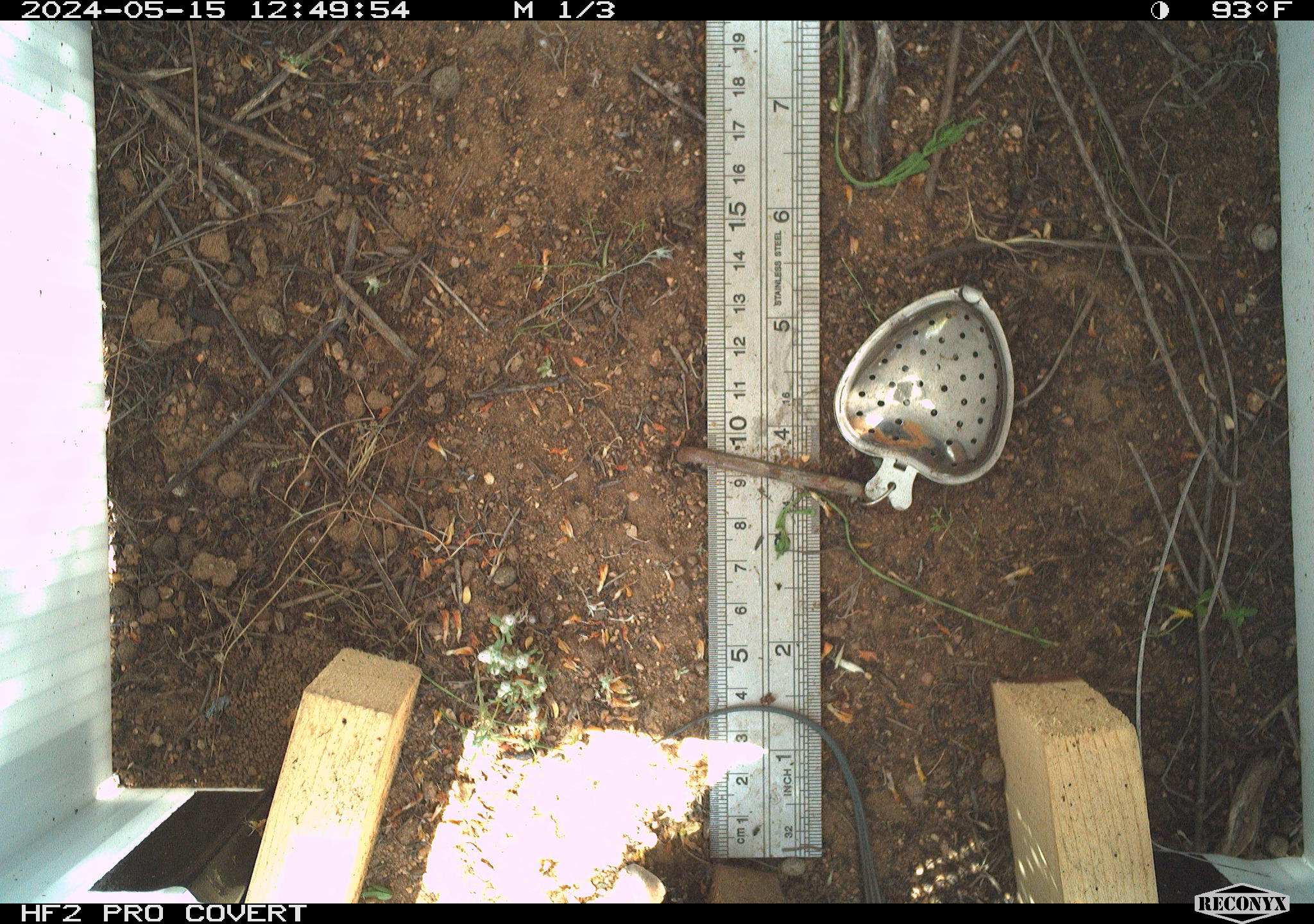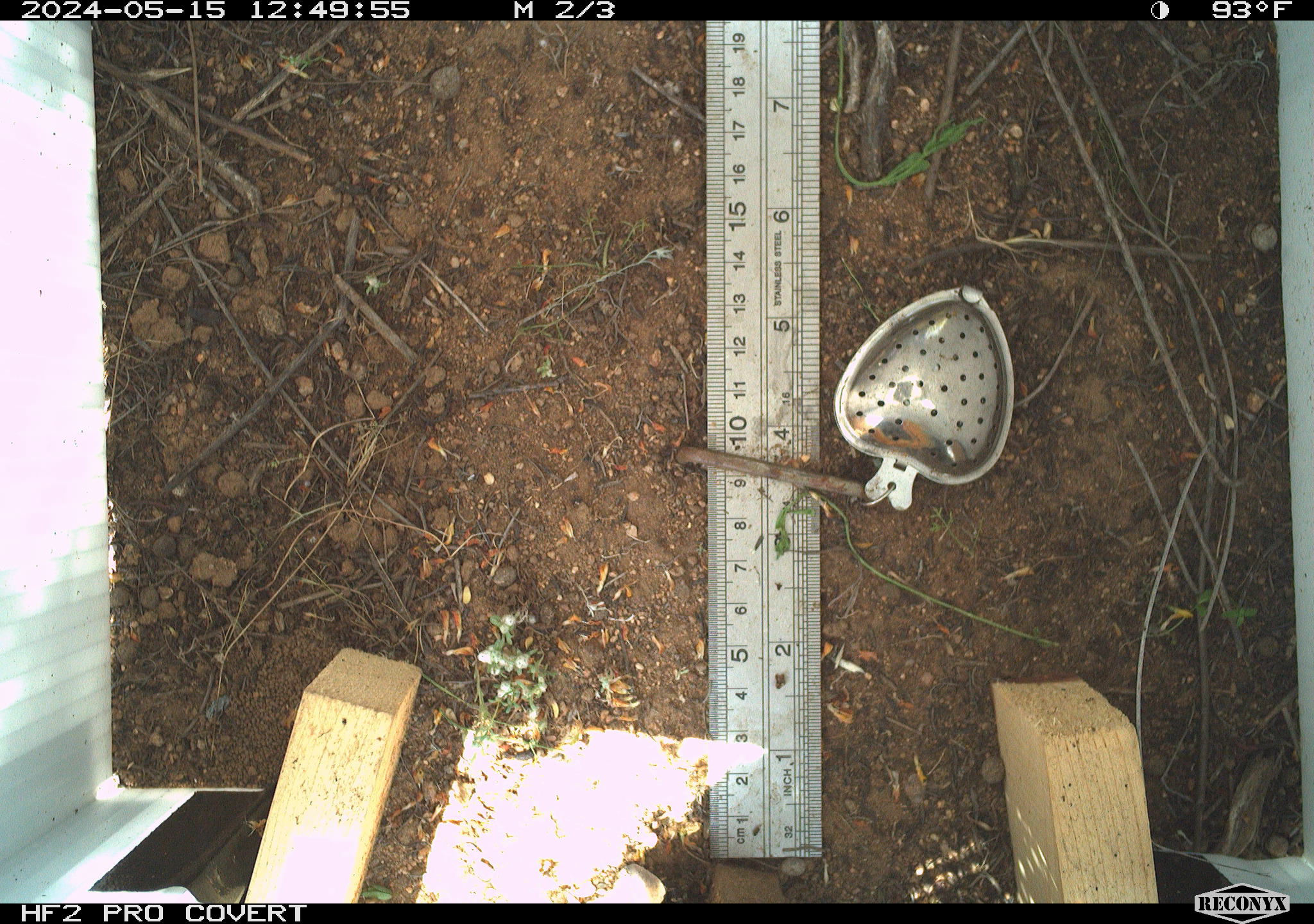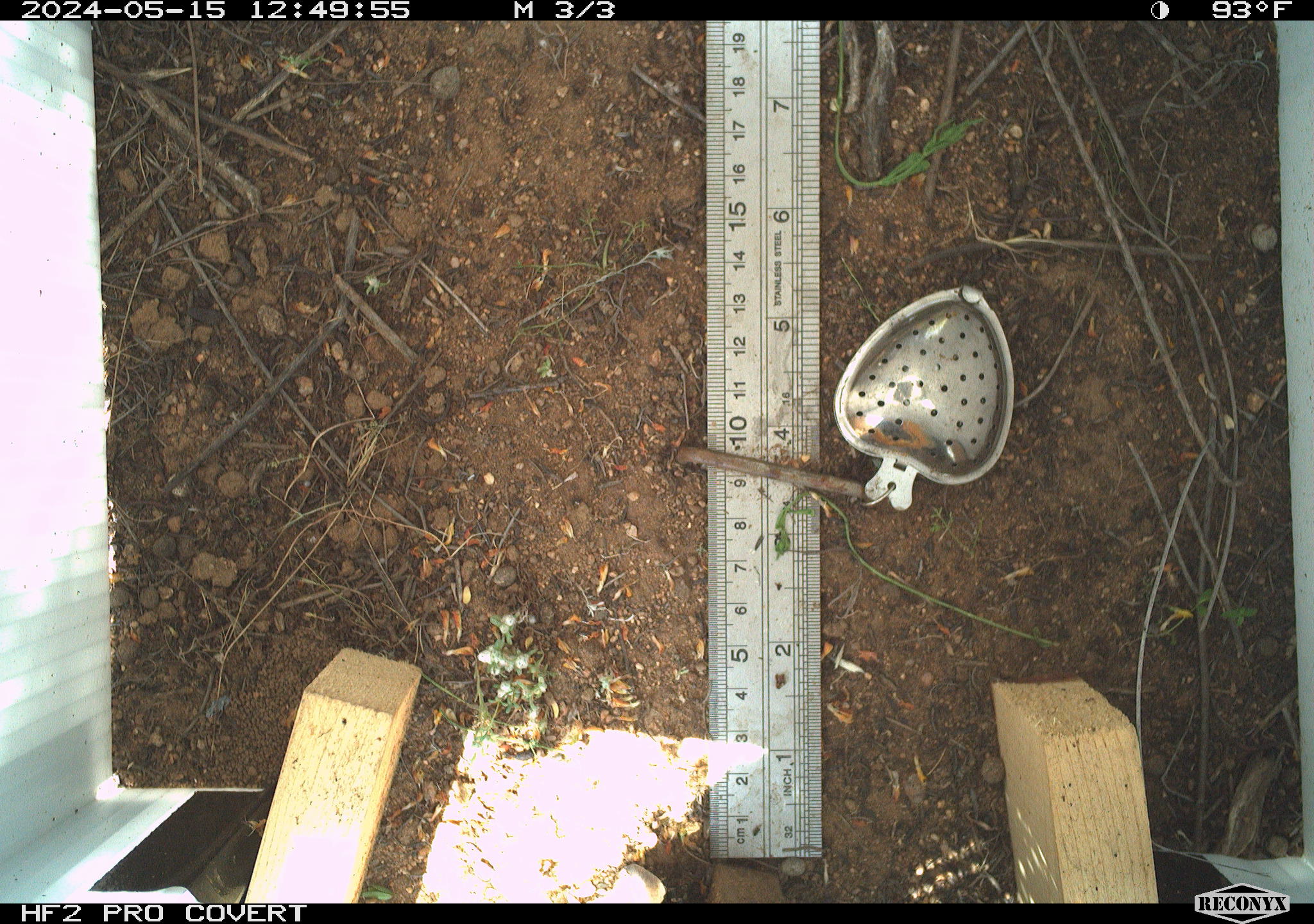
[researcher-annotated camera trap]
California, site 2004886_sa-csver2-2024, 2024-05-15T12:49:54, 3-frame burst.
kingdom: Animalia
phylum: Chordata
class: Reptilia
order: Squamata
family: Scincidae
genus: Plestiodon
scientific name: Plestiodon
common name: blue-tailed skinks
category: plestiodon species